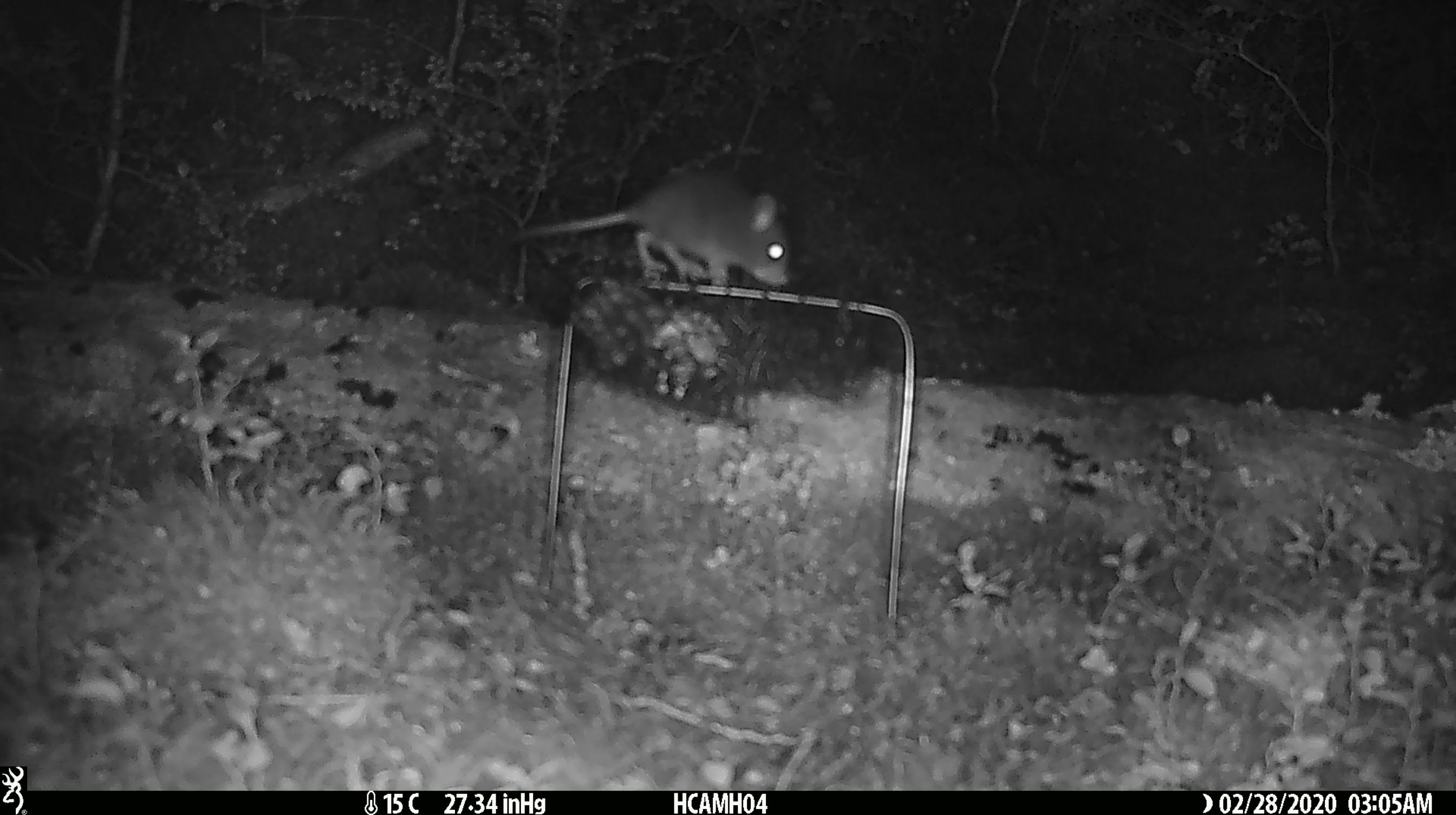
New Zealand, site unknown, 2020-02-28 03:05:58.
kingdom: Animalia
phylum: Chordata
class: Mammalia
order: Rodentia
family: Muridae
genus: Mus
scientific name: Mus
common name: mouse